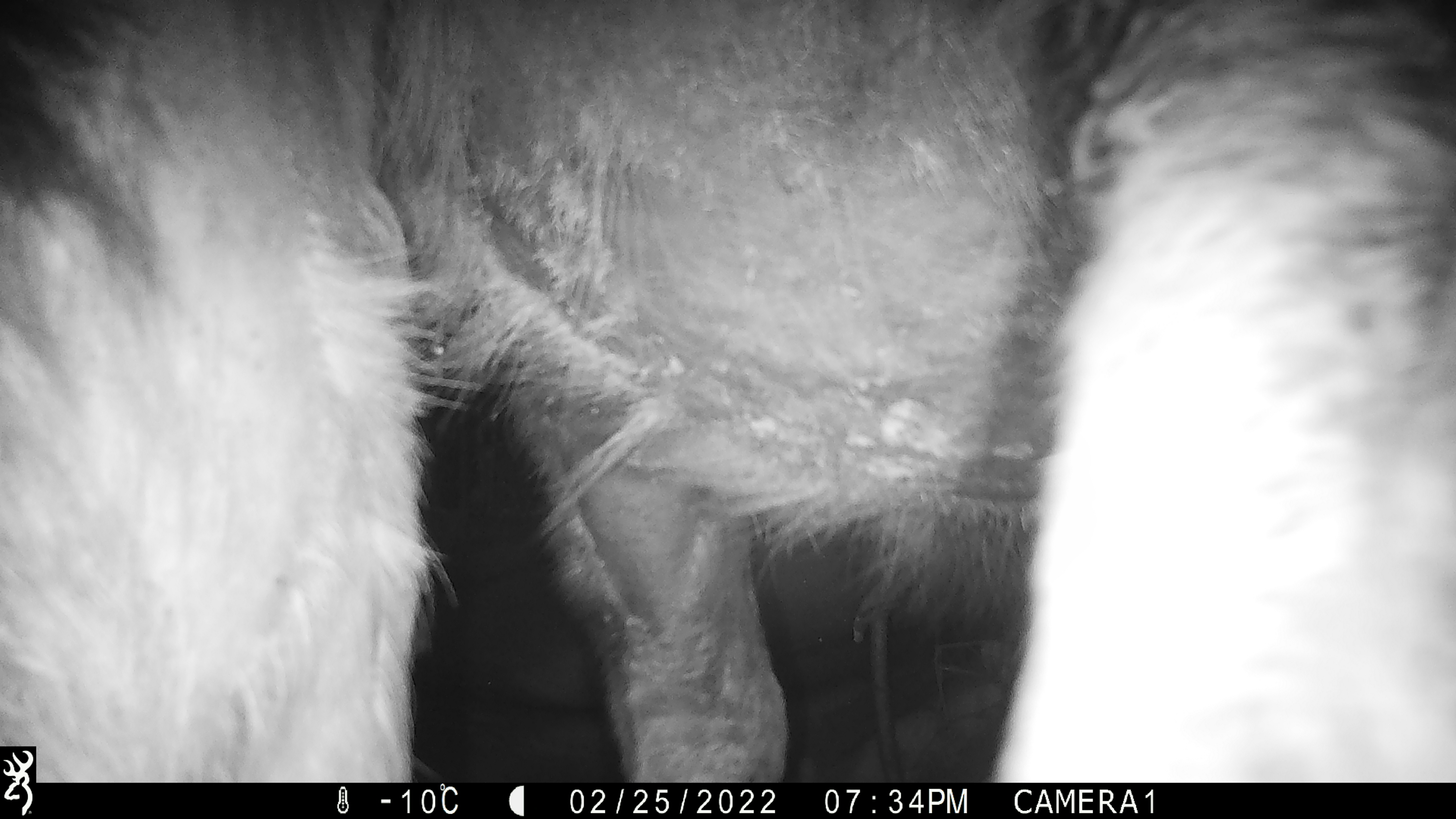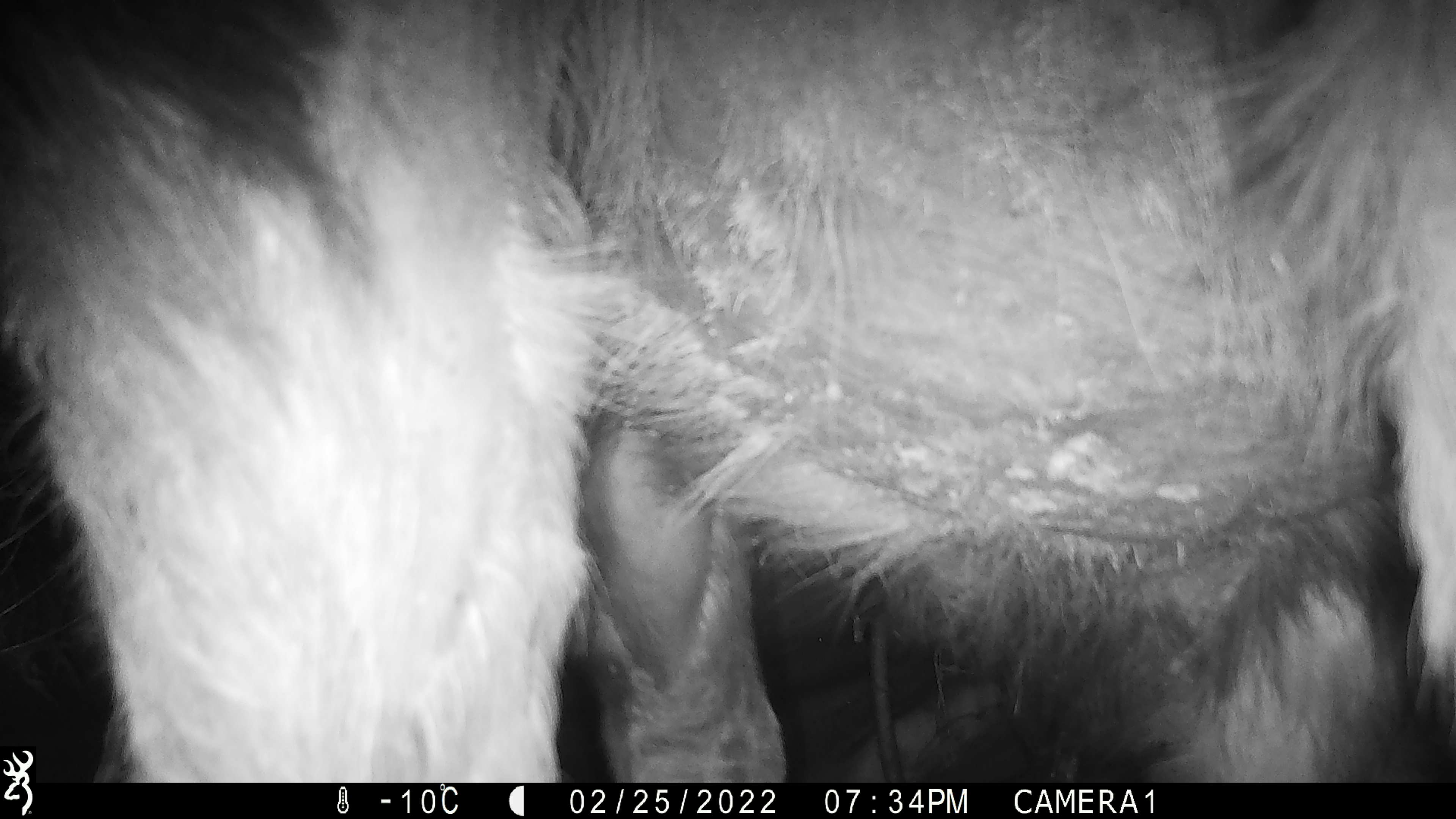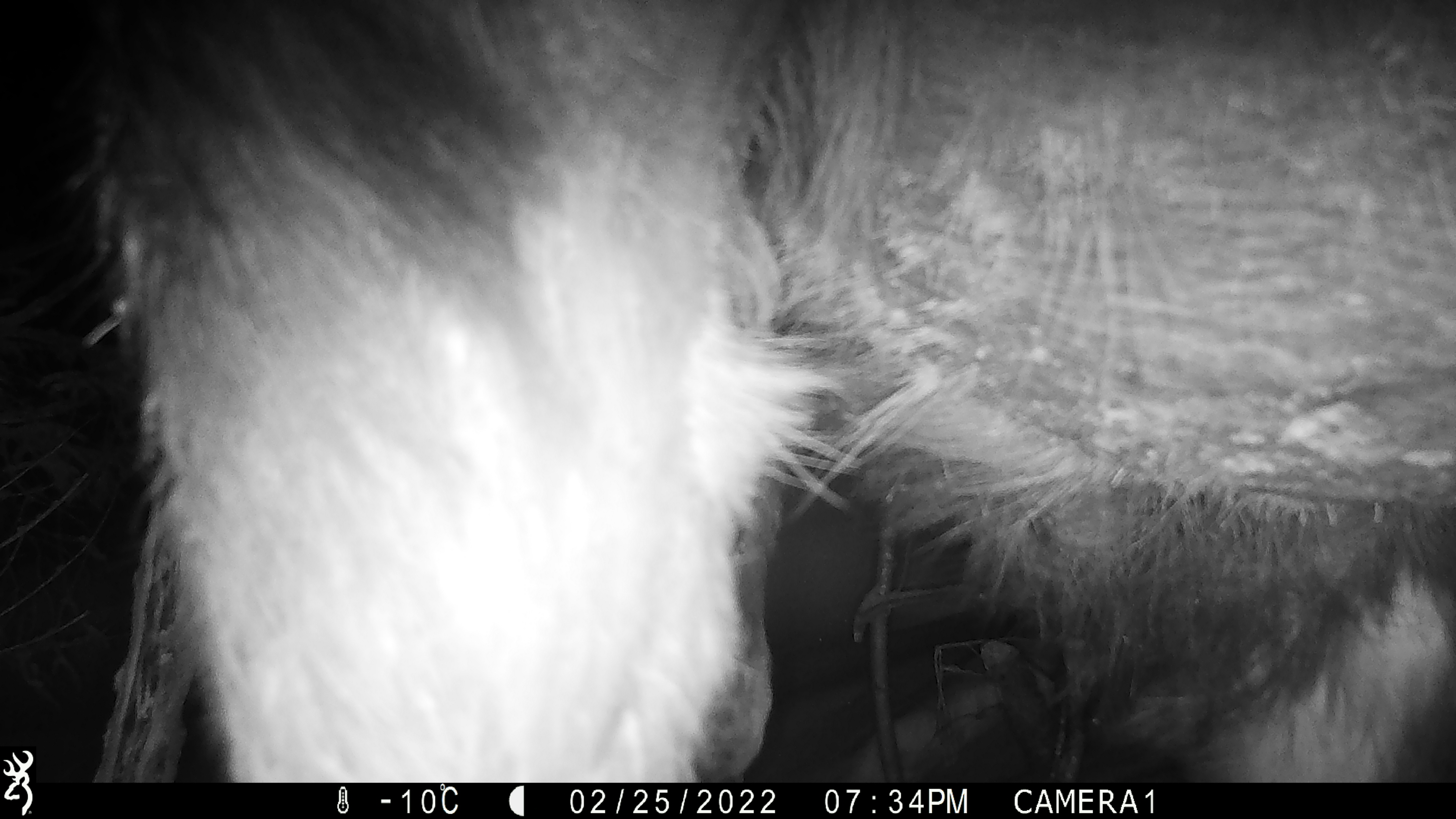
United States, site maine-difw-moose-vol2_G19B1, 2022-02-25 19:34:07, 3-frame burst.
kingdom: Animalia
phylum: Chordata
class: Mammalia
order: Artiodactyla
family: Cervidae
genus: Alces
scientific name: Alces alces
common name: moose